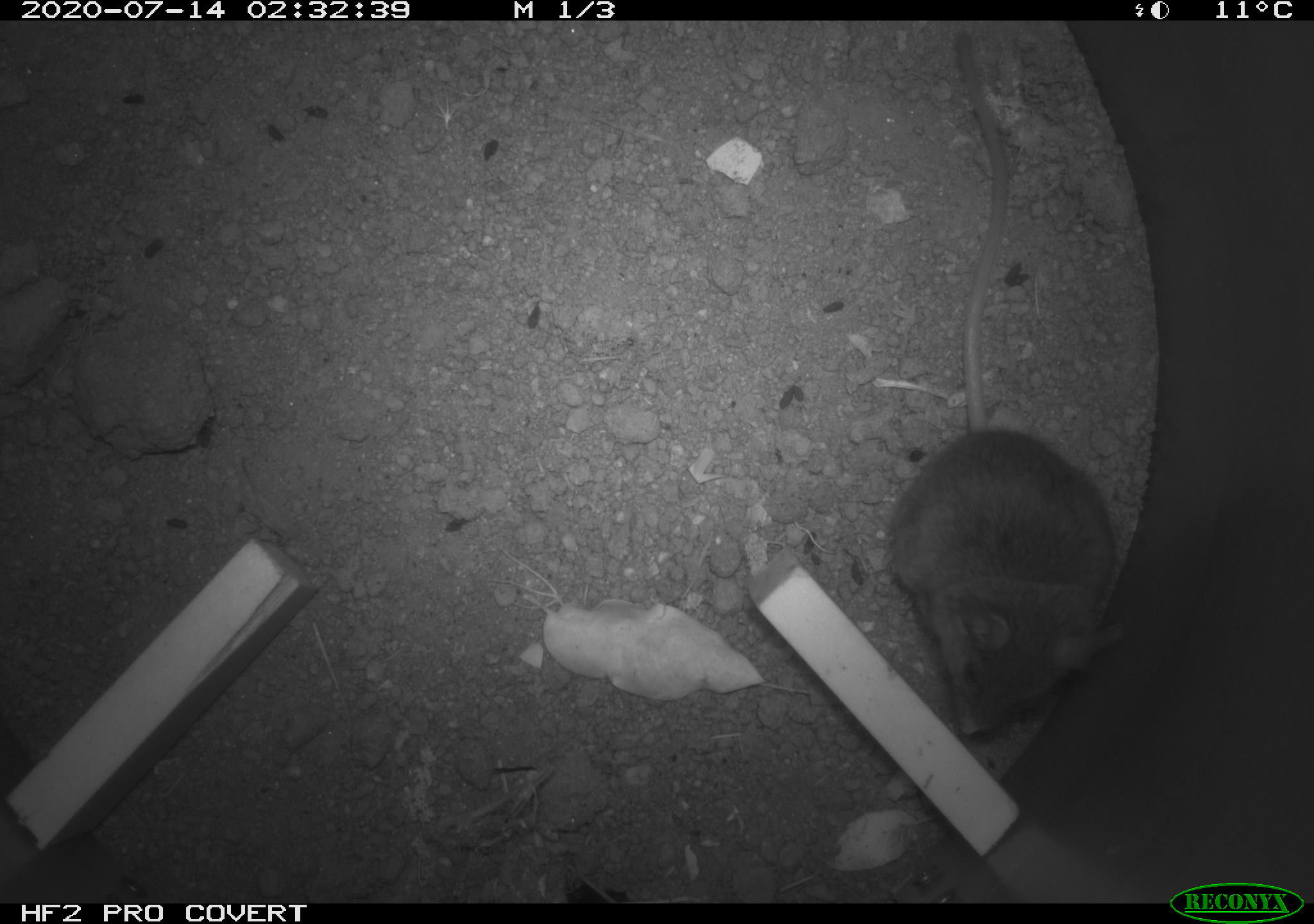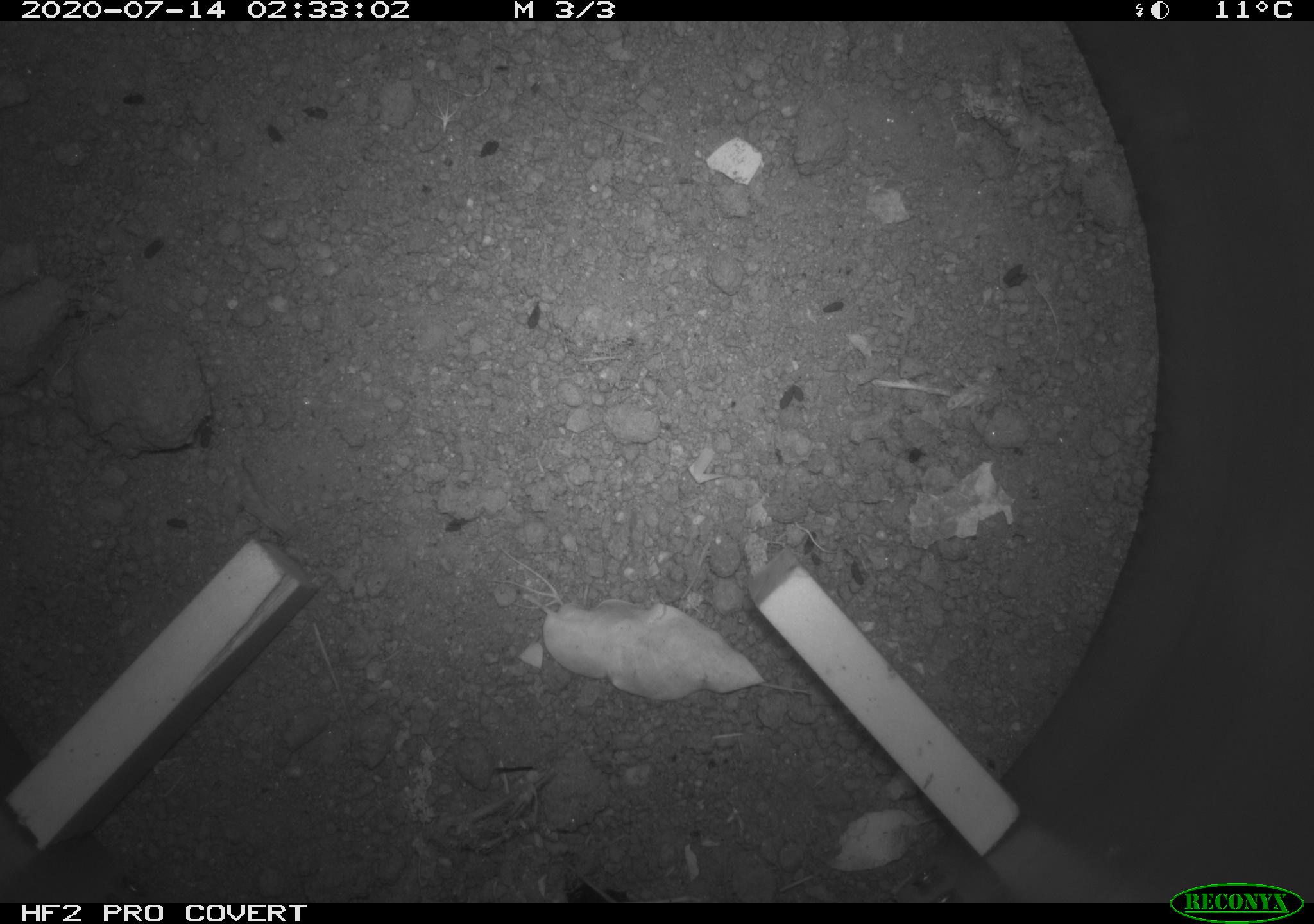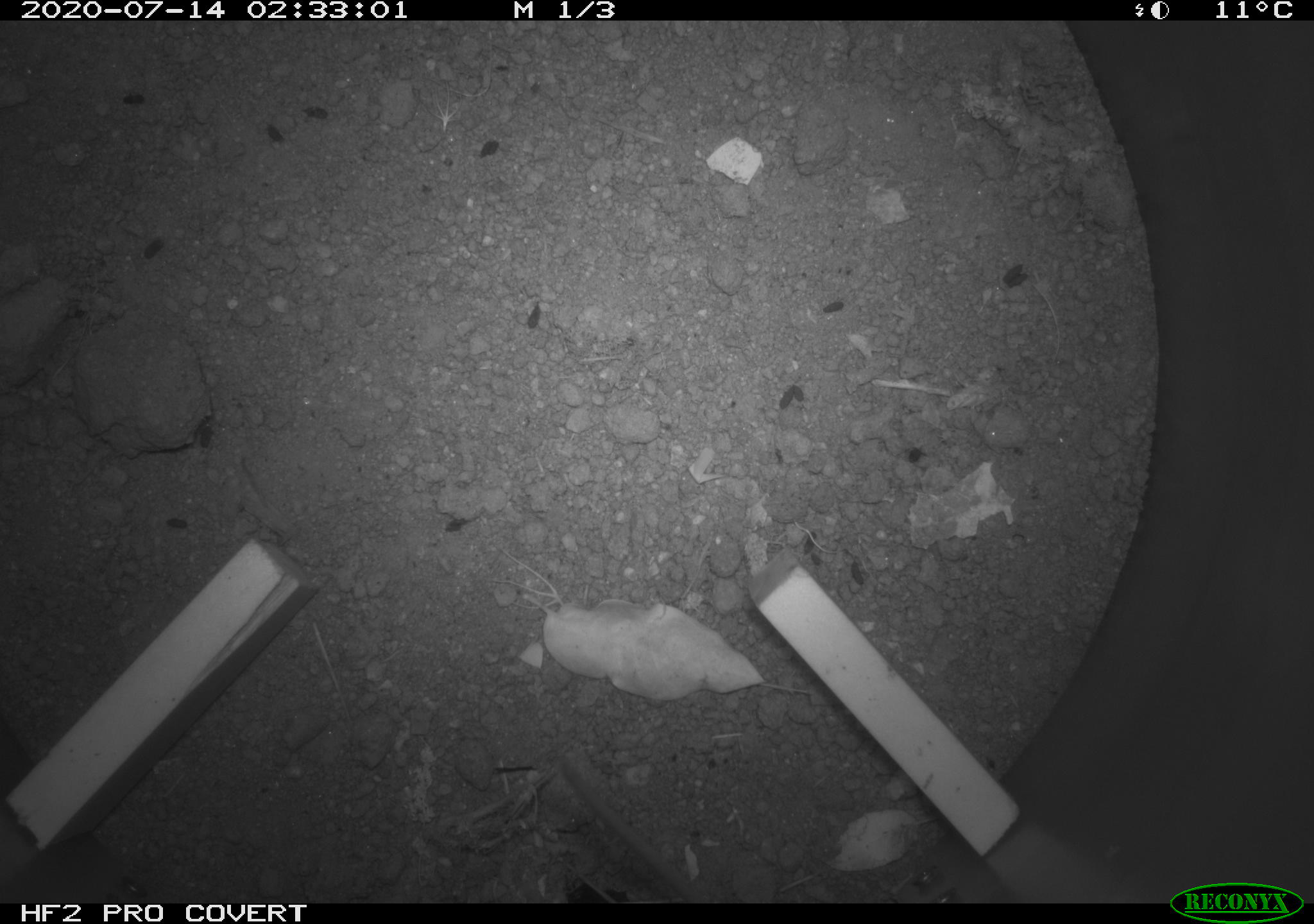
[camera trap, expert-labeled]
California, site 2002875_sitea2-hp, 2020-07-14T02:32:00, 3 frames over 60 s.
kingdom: Animalia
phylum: Chordata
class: Mammalia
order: Rodentia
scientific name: Rodentia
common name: rodent